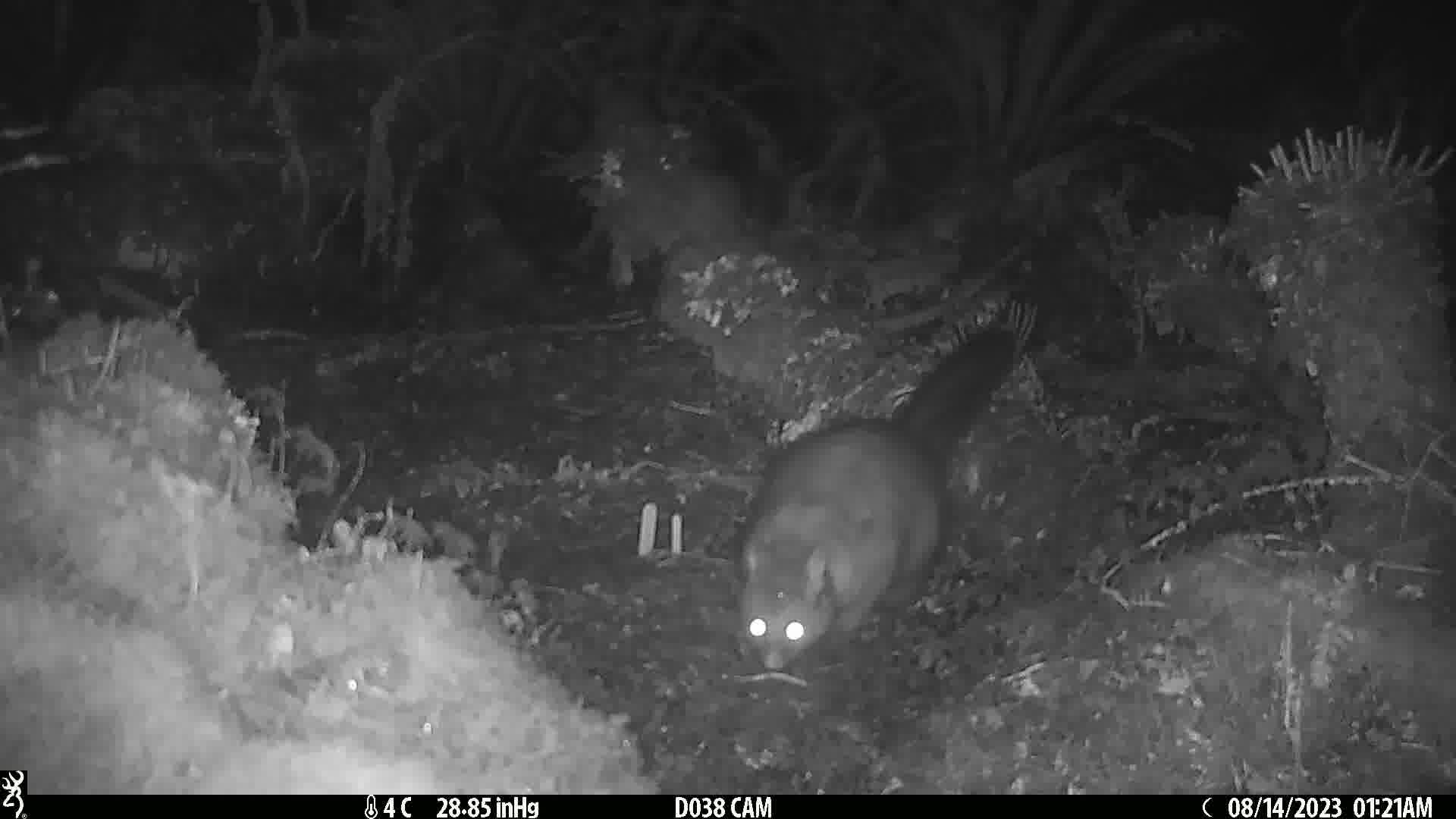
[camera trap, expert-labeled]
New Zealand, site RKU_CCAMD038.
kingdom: Animalia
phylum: Chordata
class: Mammalia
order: Diprotodontia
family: Phalangeridae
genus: Trichosurus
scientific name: Trichosurus vulpecula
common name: common brushtail possum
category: possum